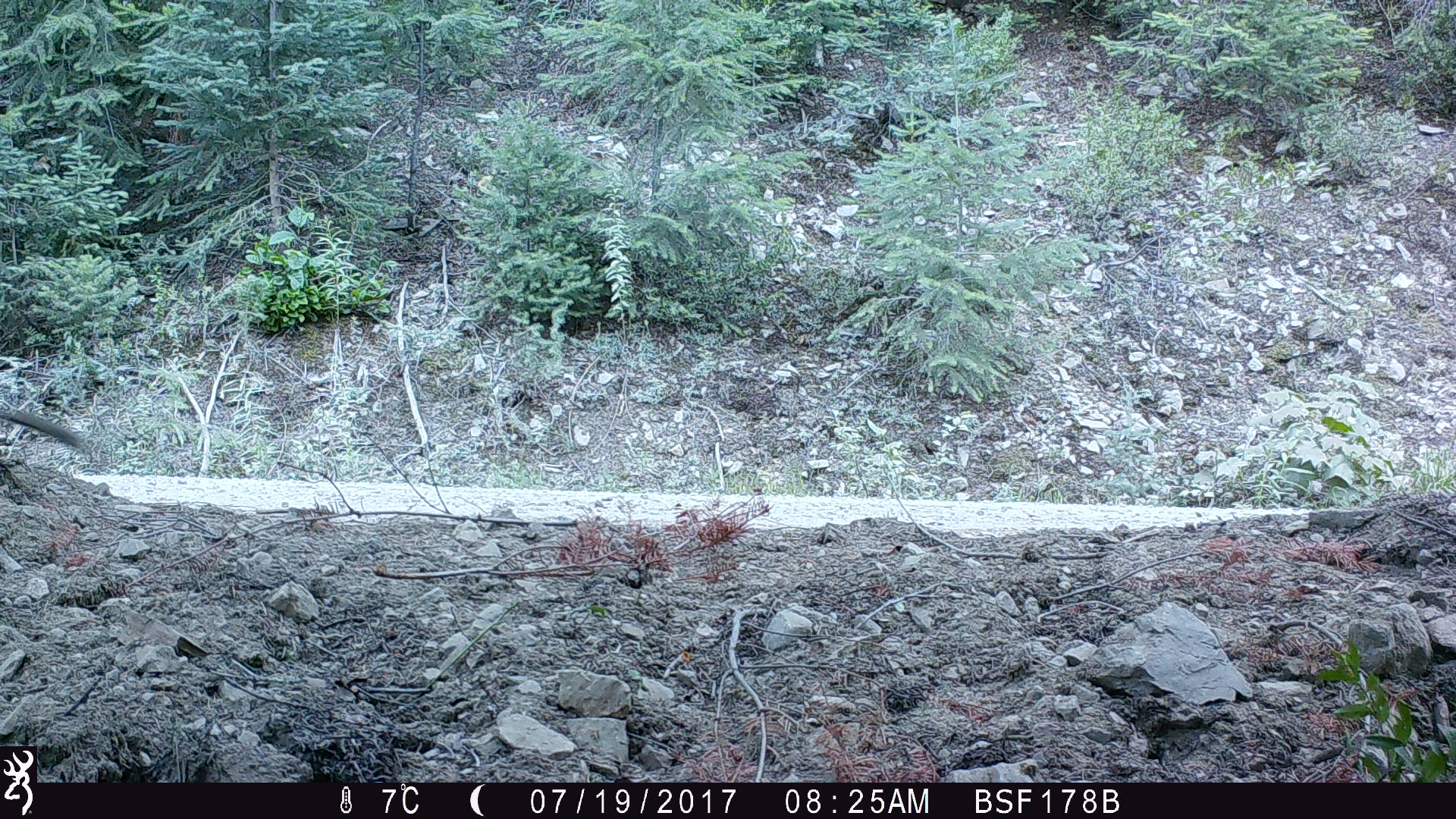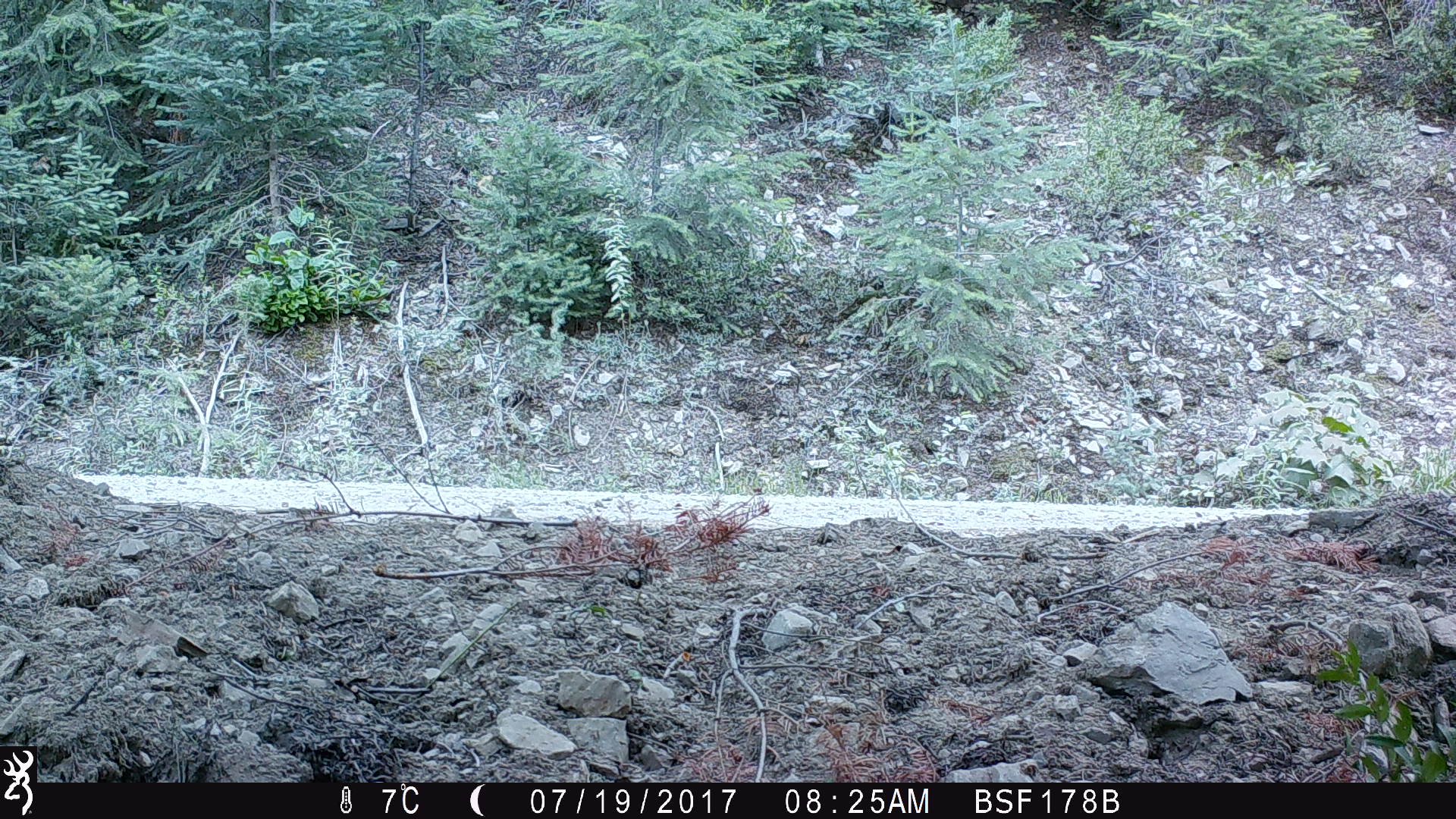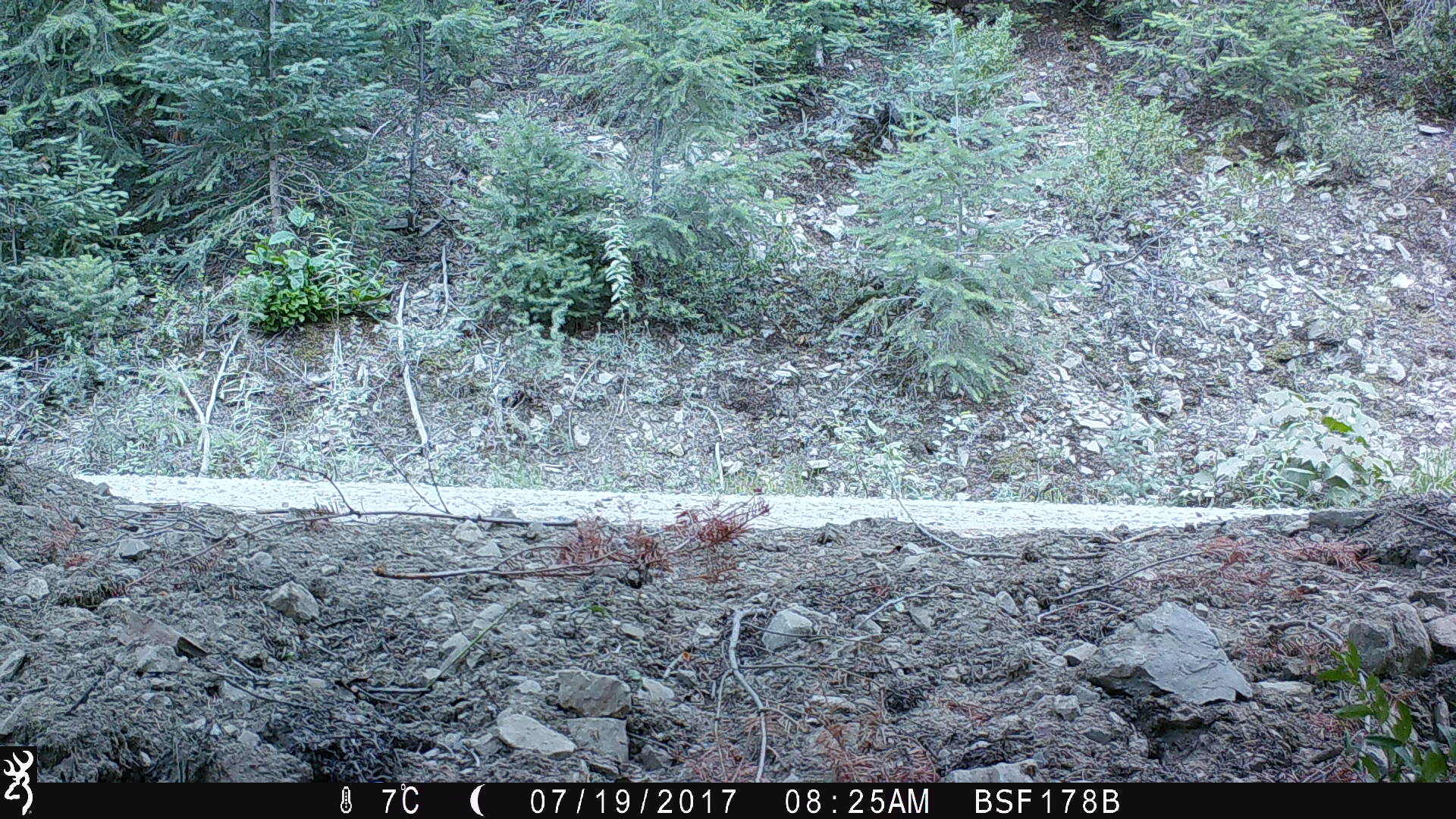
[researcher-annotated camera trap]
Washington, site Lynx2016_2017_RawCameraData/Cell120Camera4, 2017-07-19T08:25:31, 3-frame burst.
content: unidentified animal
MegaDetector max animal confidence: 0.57